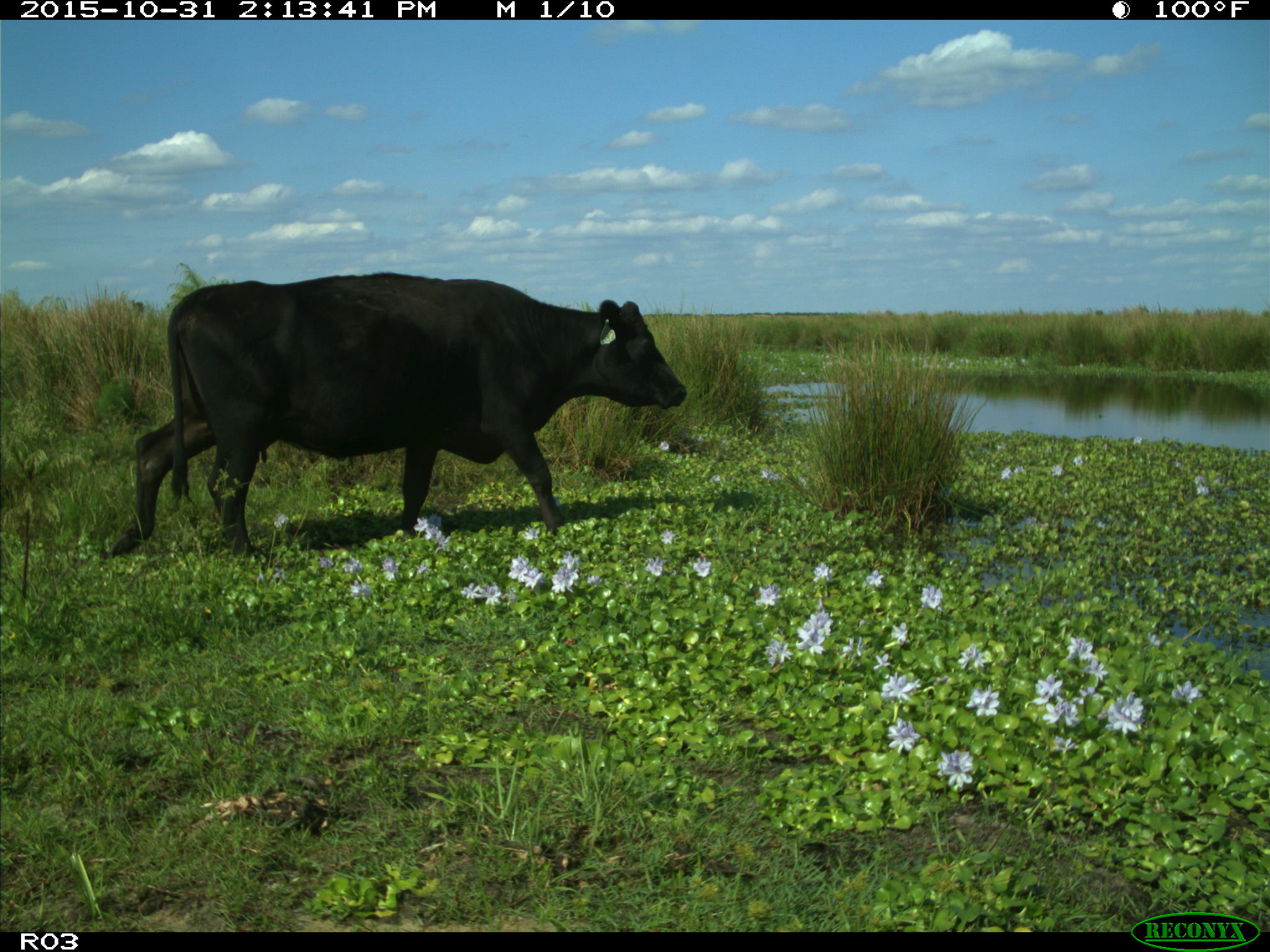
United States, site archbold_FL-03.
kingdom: Animalia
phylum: Chordata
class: Mammalia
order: Artiodactyla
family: Bovidae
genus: Bos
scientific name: Bos taurus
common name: domestic cow